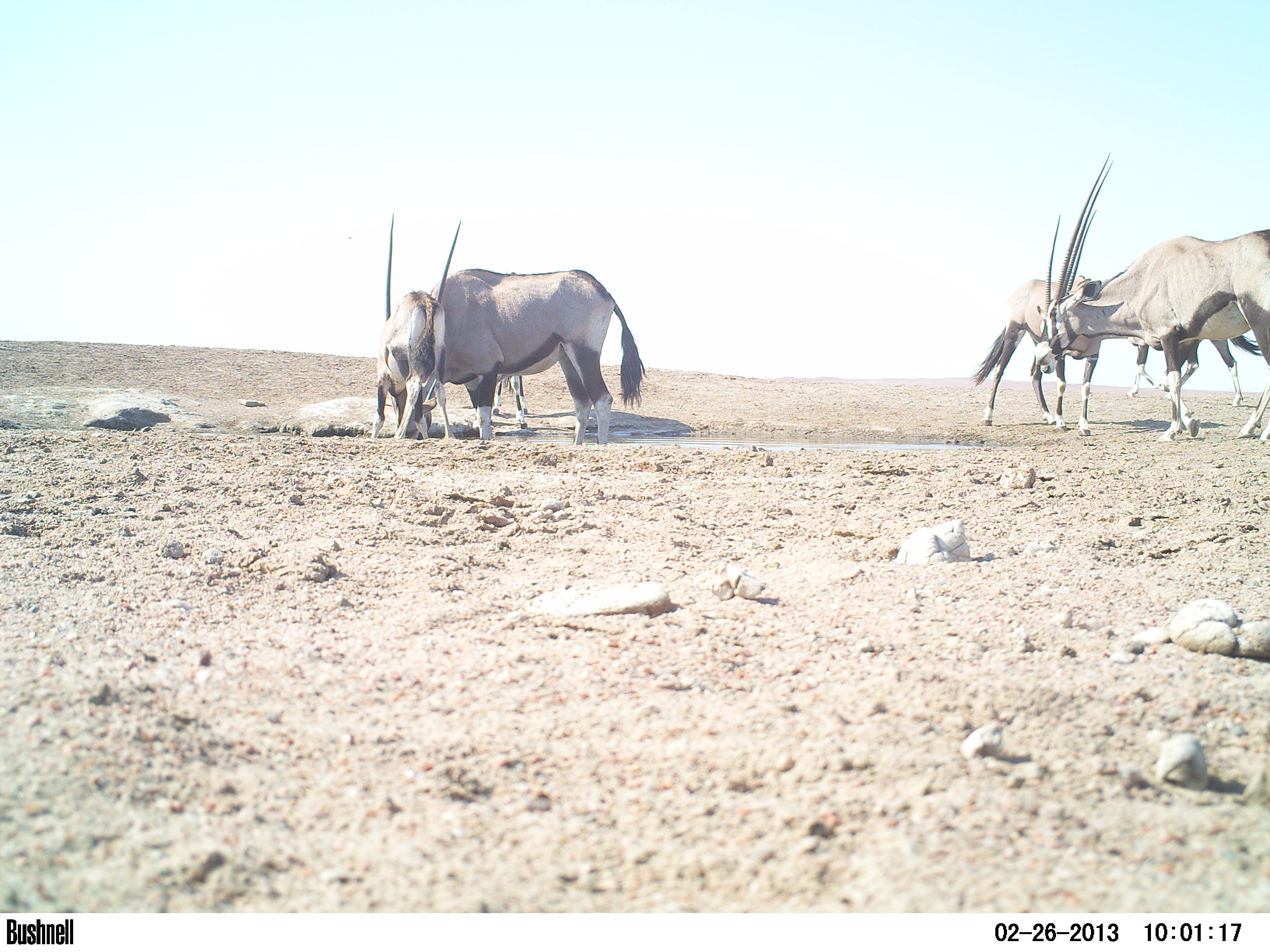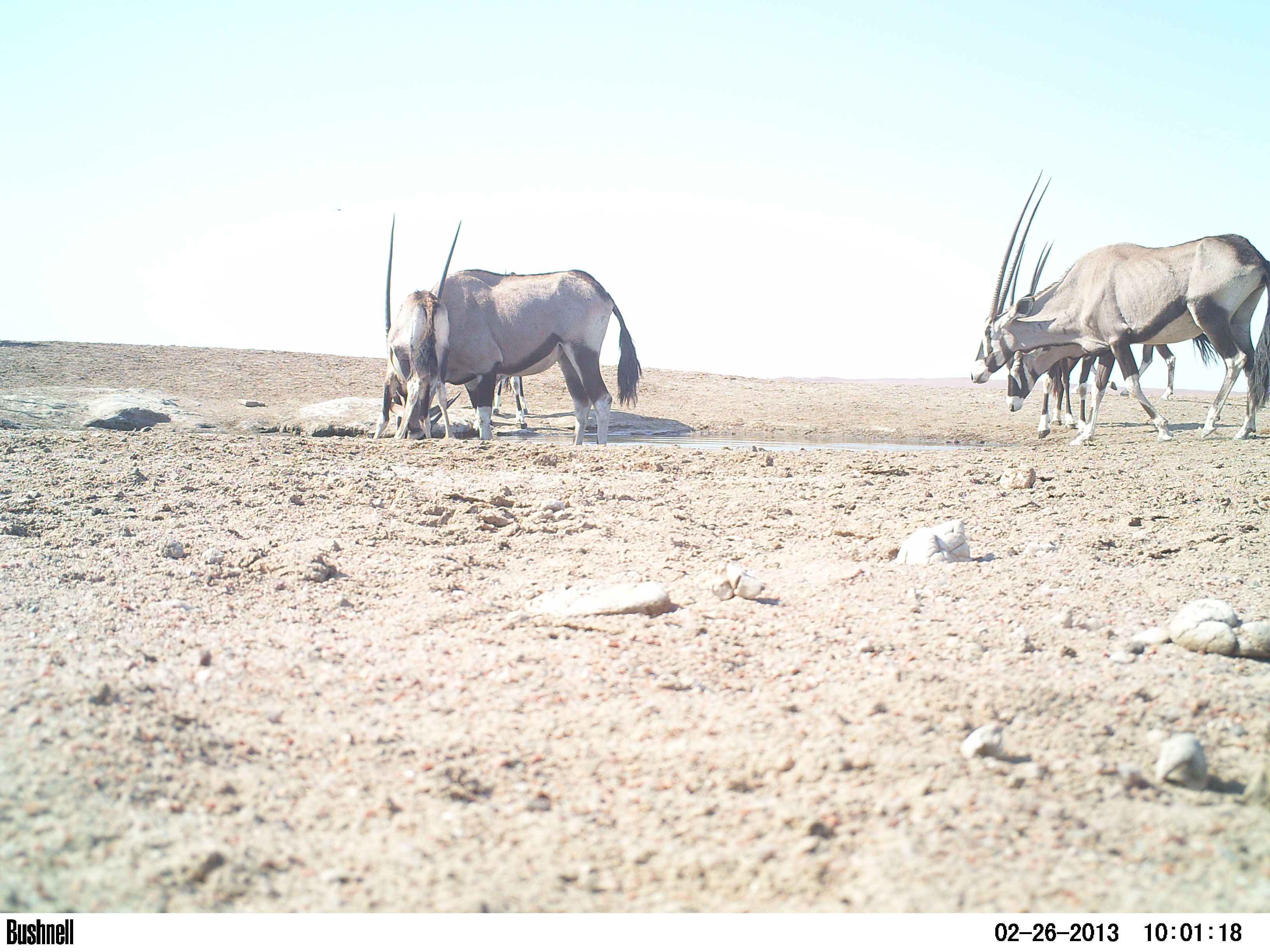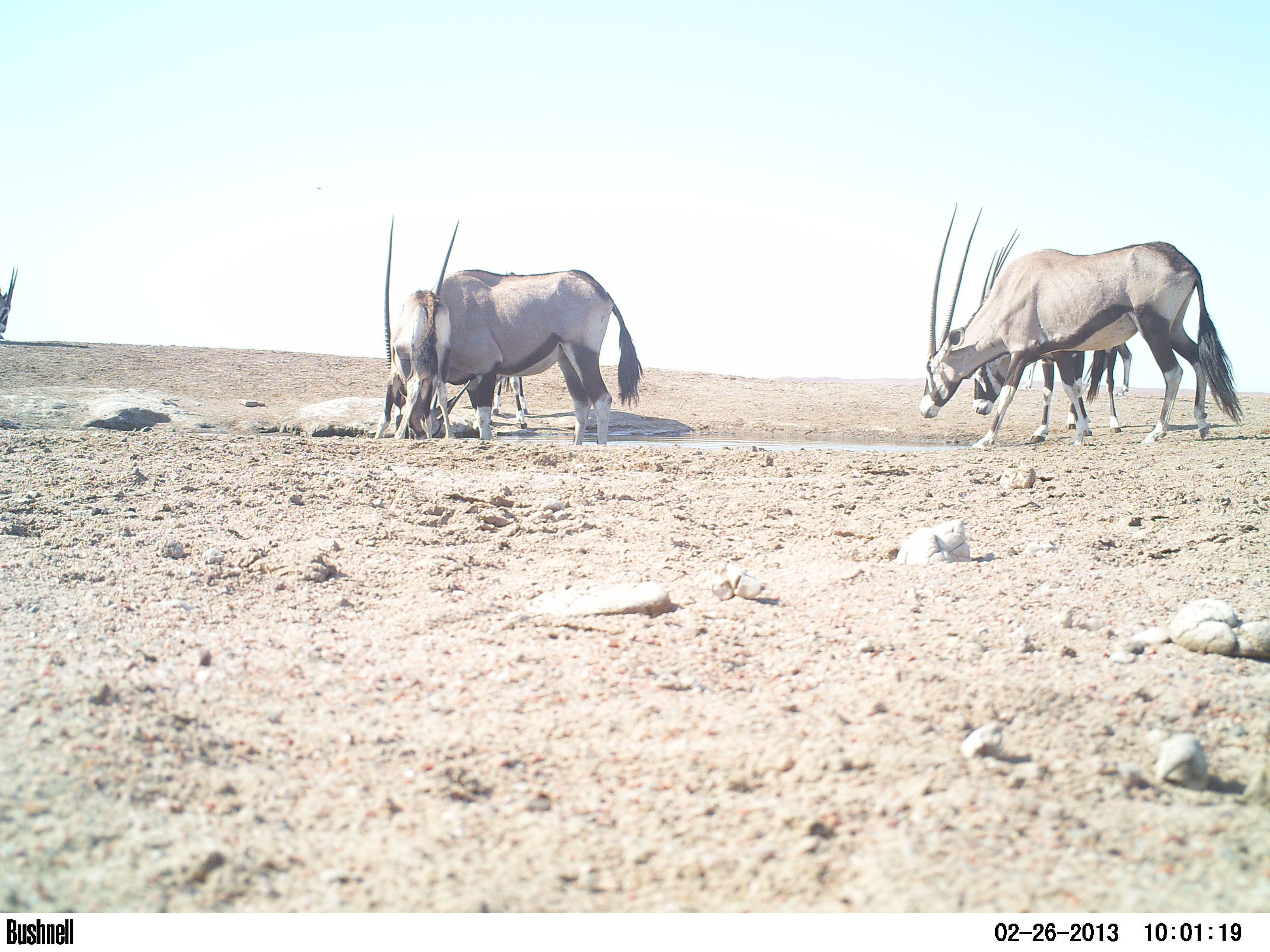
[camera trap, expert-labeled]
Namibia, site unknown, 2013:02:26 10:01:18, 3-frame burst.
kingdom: Animalia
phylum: Chordata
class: Mammalia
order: Artiodactyla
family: Bovidae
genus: Oryx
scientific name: Oryx gazella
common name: gemsbok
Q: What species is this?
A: Oryx gazella (gemsbok).